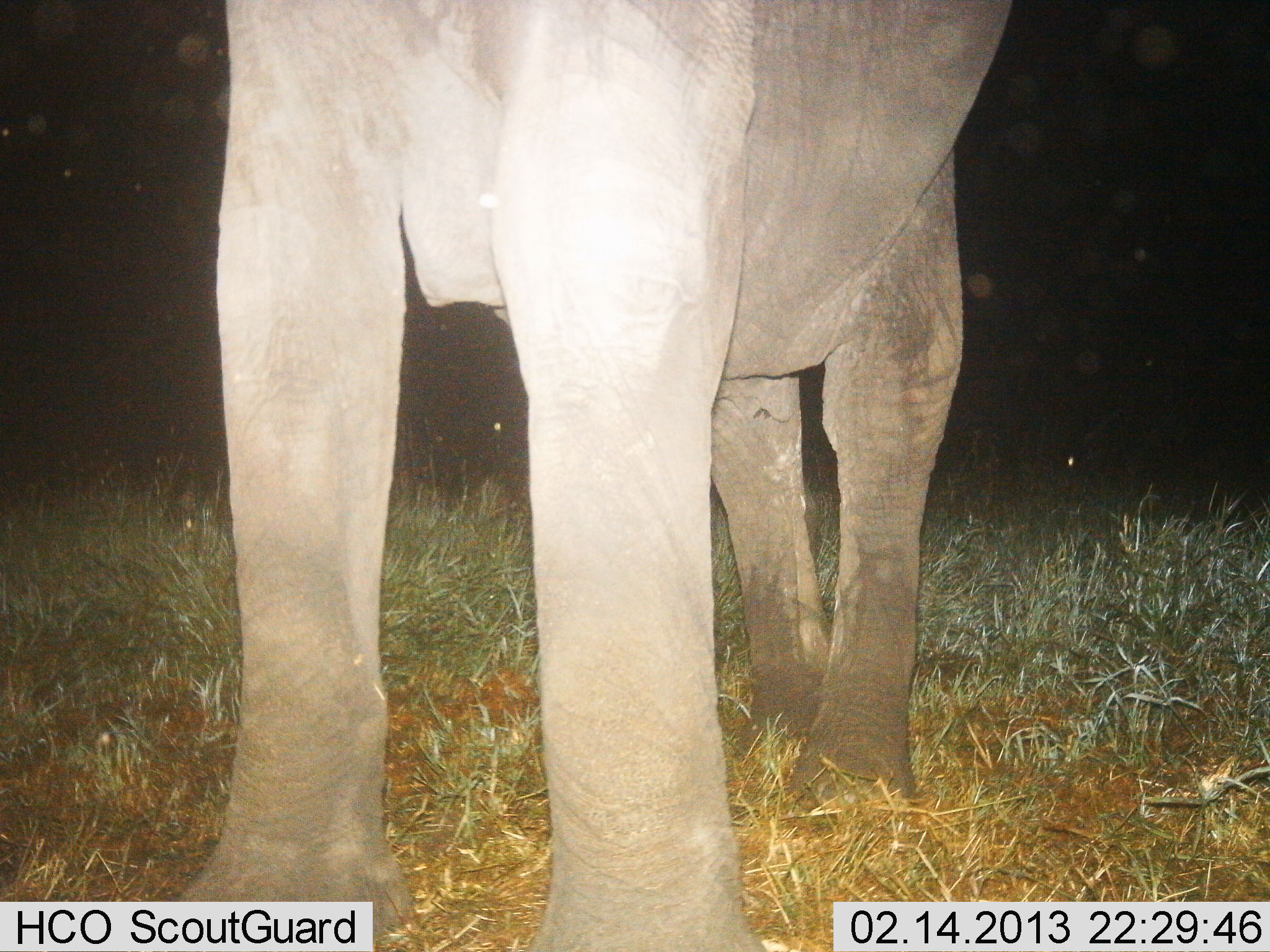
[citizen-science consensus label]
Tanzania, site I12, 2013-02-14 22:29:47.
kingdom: Animalia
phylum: Chordata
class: Mammalia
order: Proboscidea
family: Elephantidae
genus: Loxodonta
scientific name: Loxodonta africana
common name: african bush elephant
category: elephant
Elephant (african bush elephant) (Loxodonta africana), count 1. Behavior (volunteer vote fractions): standing 100%, resting 0%, moving 0%, interacting 0%. Young present (vote fraction): 0%. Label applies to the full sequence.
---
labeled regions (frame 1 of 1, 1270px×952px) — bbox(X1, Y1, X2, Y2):
animal: bbox(171, 0, 1013, 951)